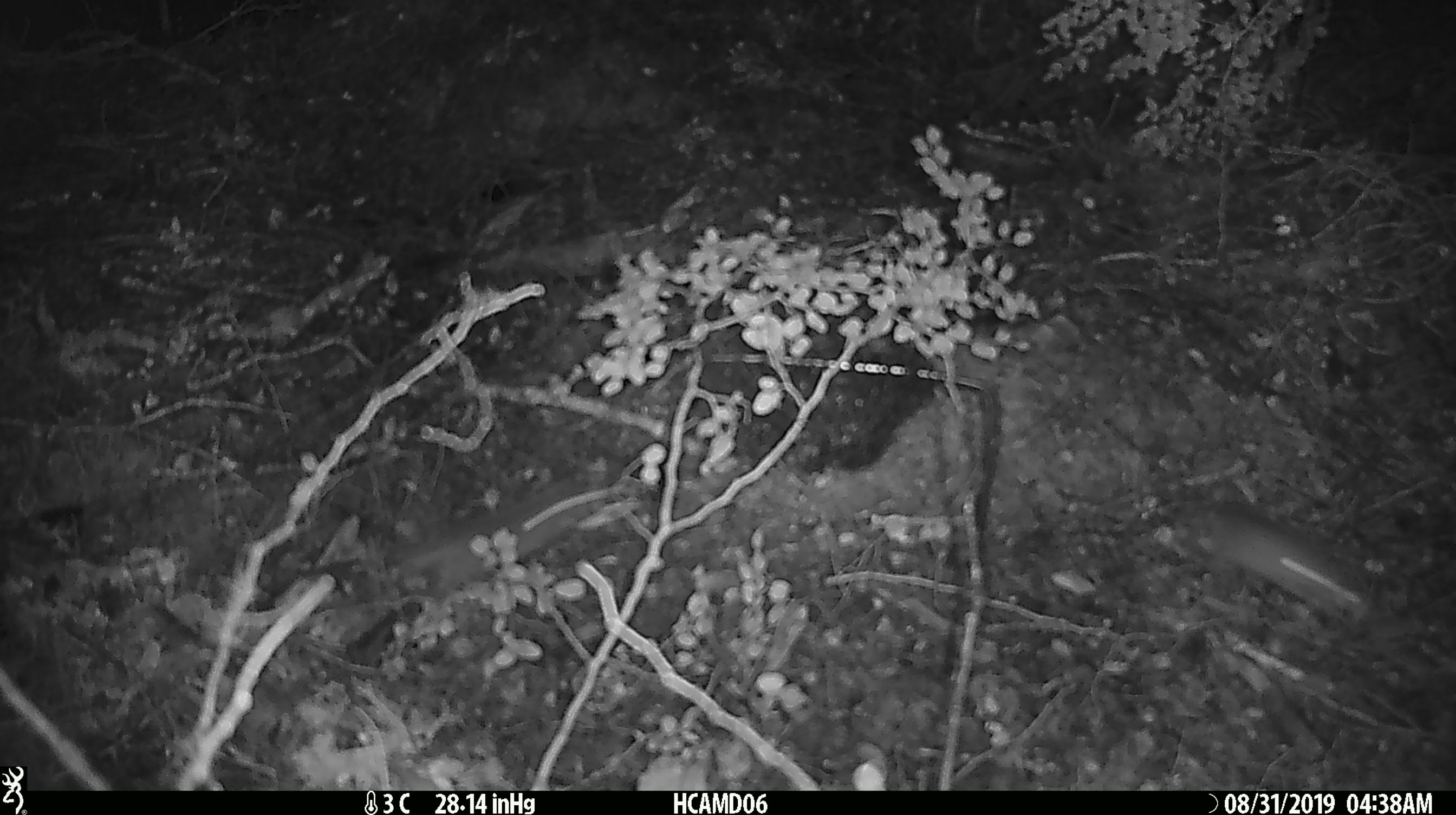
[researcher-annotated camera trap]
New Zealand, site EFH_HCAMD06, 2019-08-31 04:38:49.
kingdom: Animalia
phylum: Chordata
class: Mammalia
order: Rodentia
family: Muridae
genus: Mus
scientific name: Mus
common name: mouse